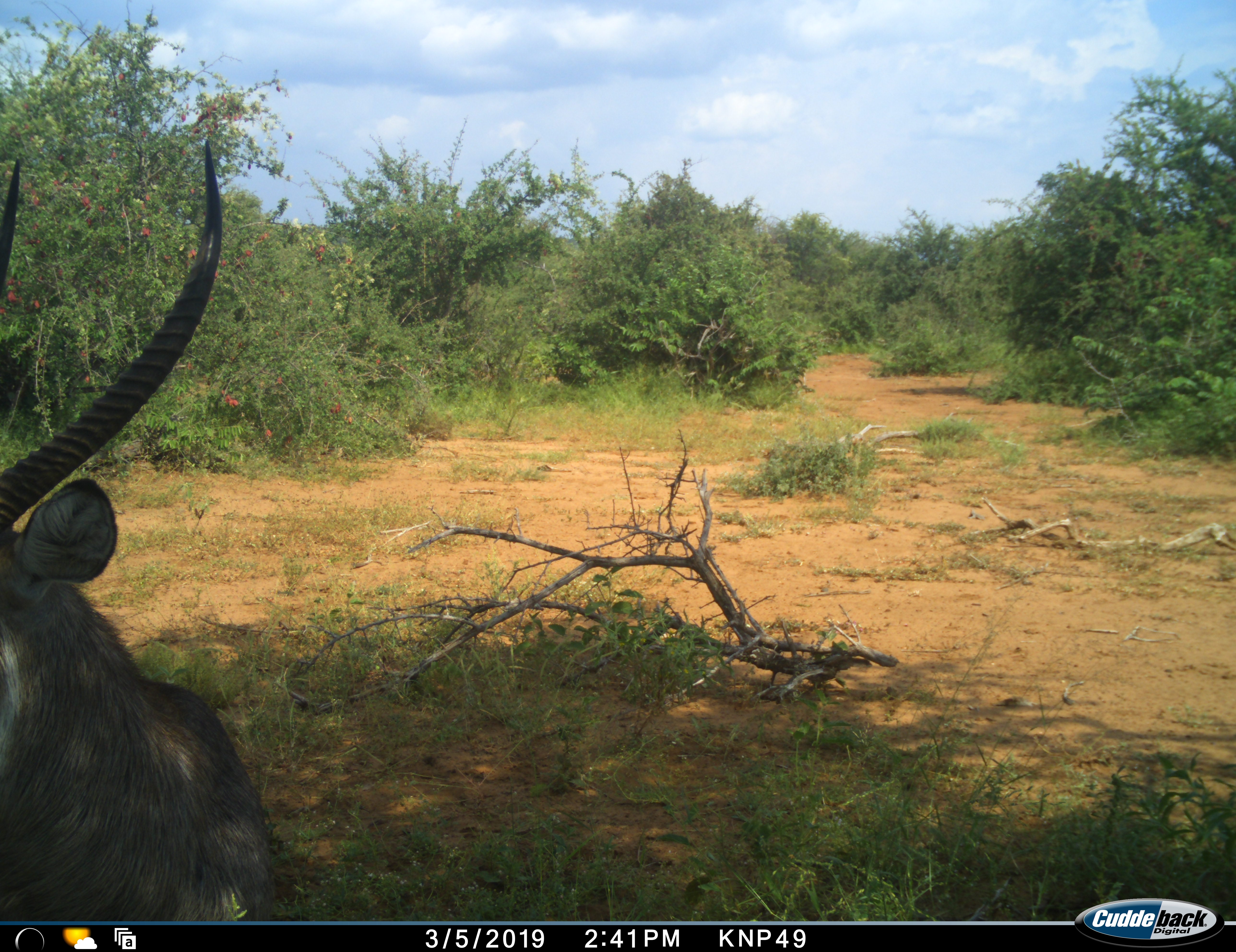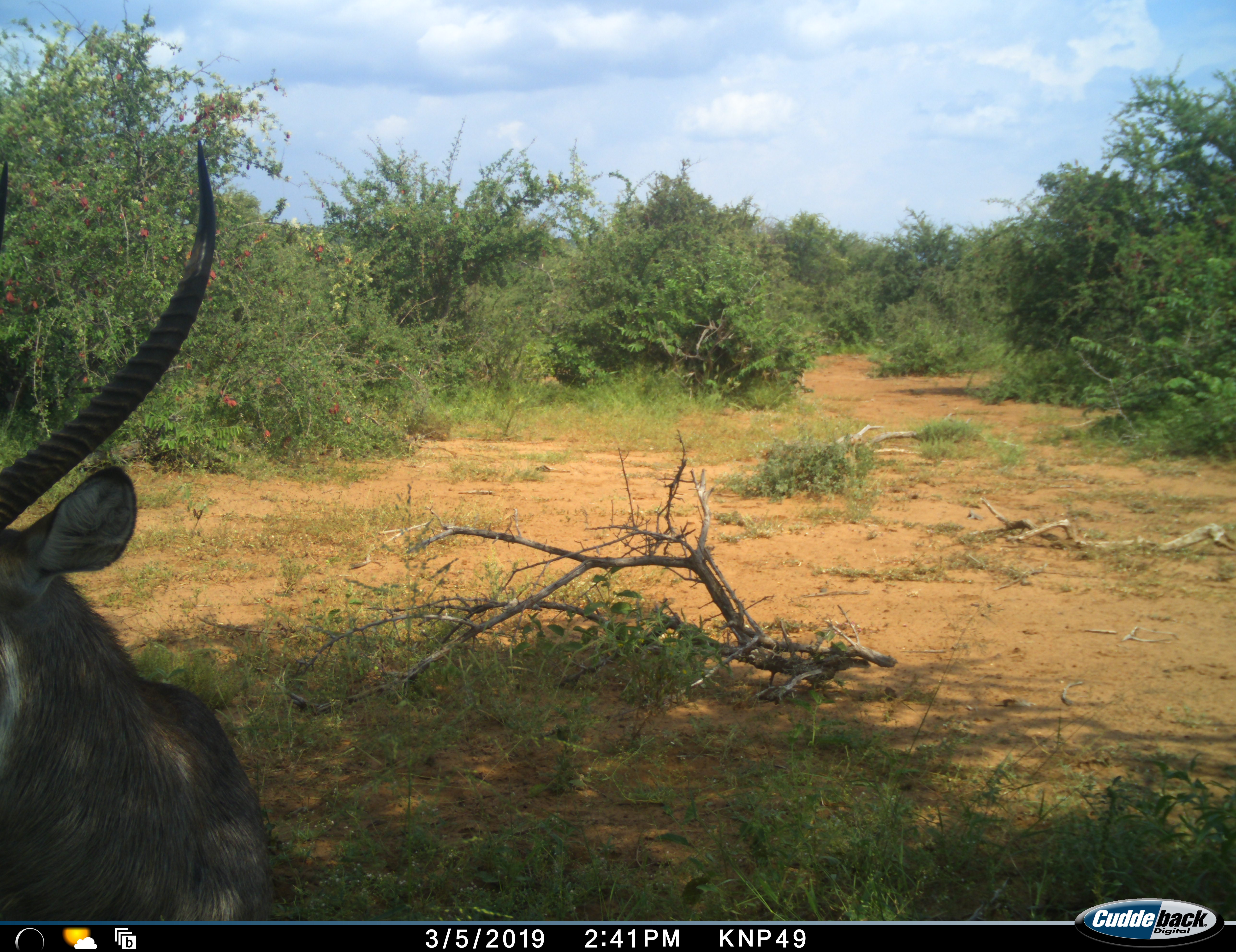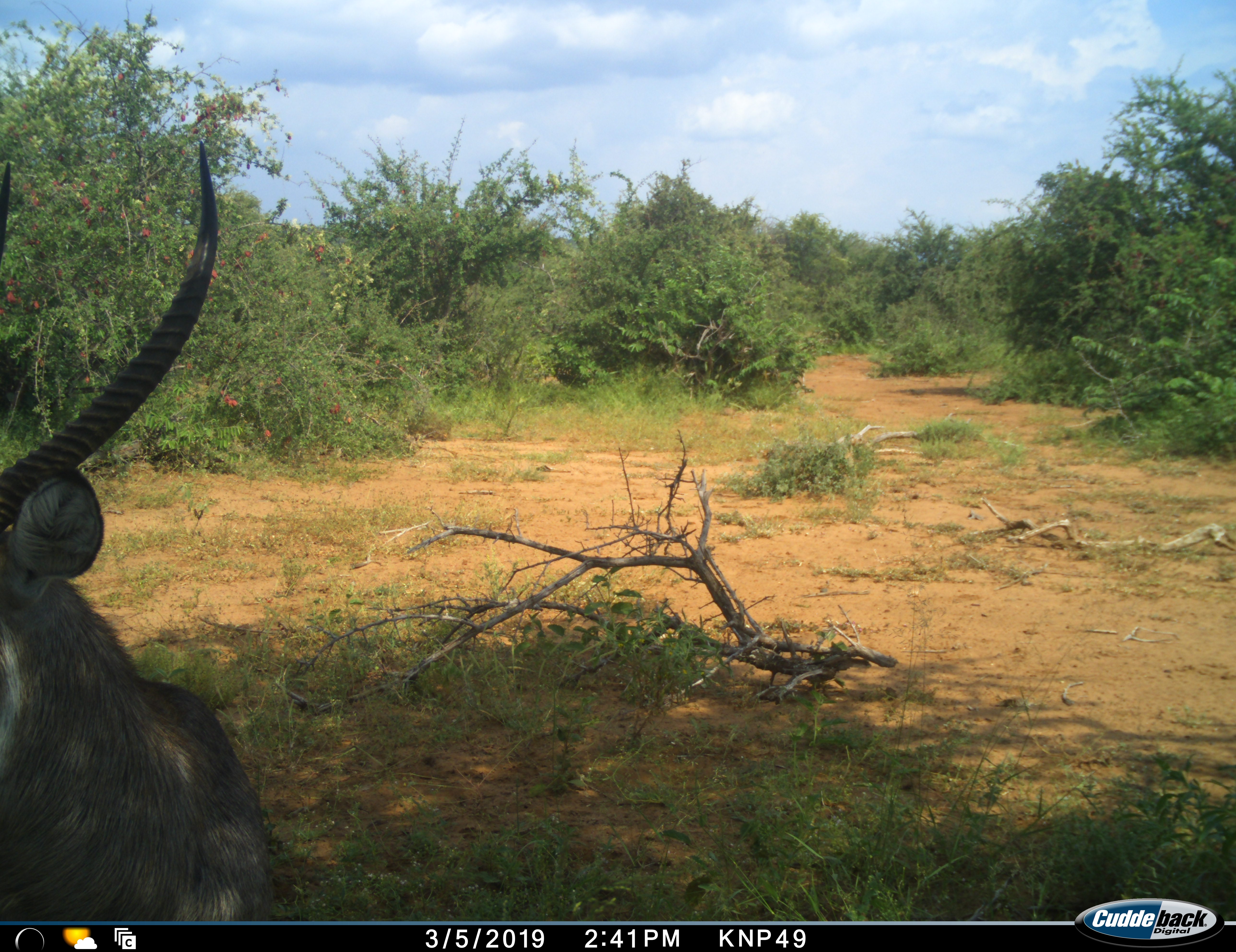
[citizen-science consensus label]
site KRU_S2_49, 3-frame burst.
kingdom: Animalia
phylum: Chordata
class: Mammalia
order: Artiodactyla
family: Bovidae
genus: Kobus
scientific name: Kobus ellipsiprymnus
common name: waterbuck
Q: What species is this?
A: Waterbuck (Kobus ellipsiprymnus).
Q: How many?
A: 1.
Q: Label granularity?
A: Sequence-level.